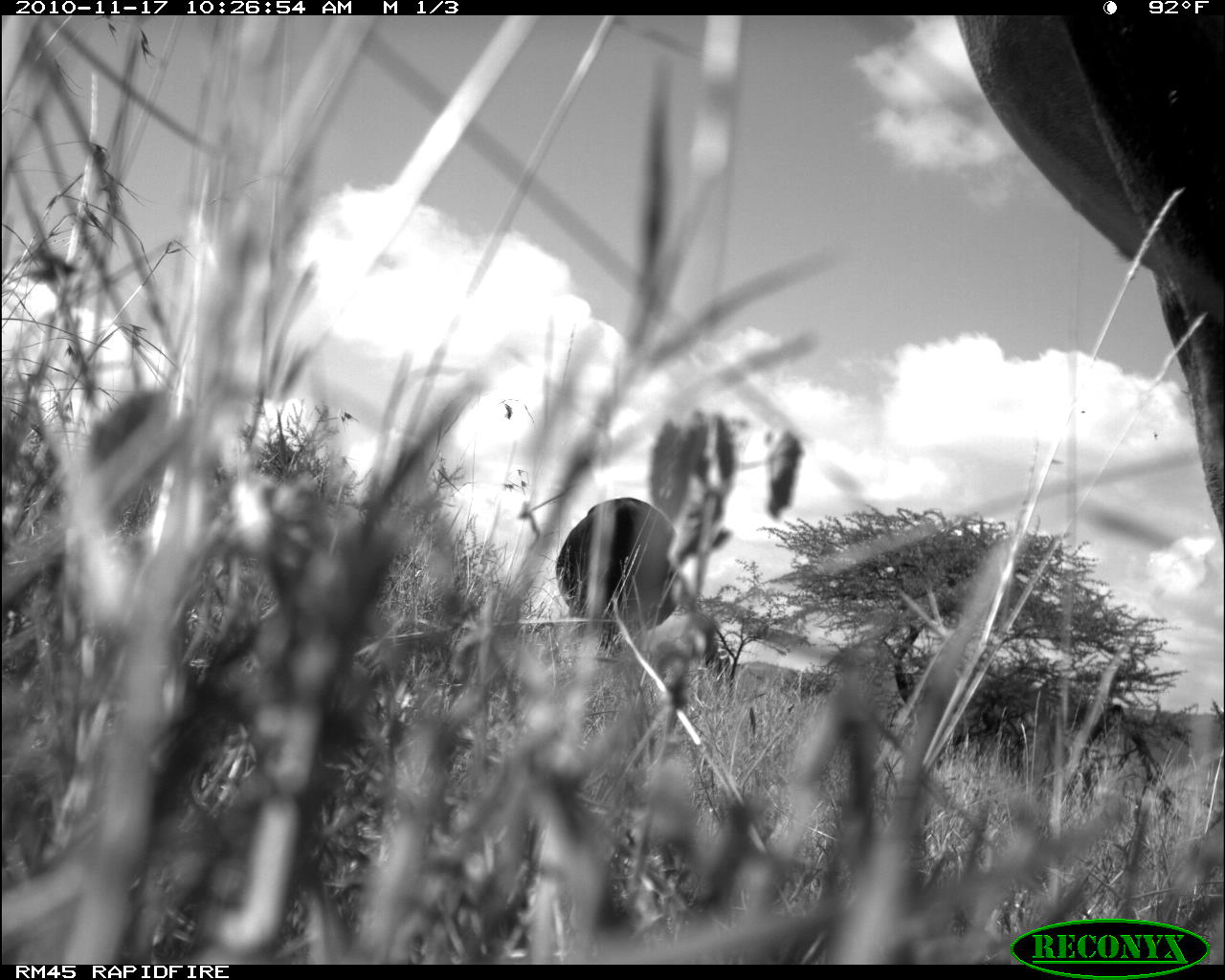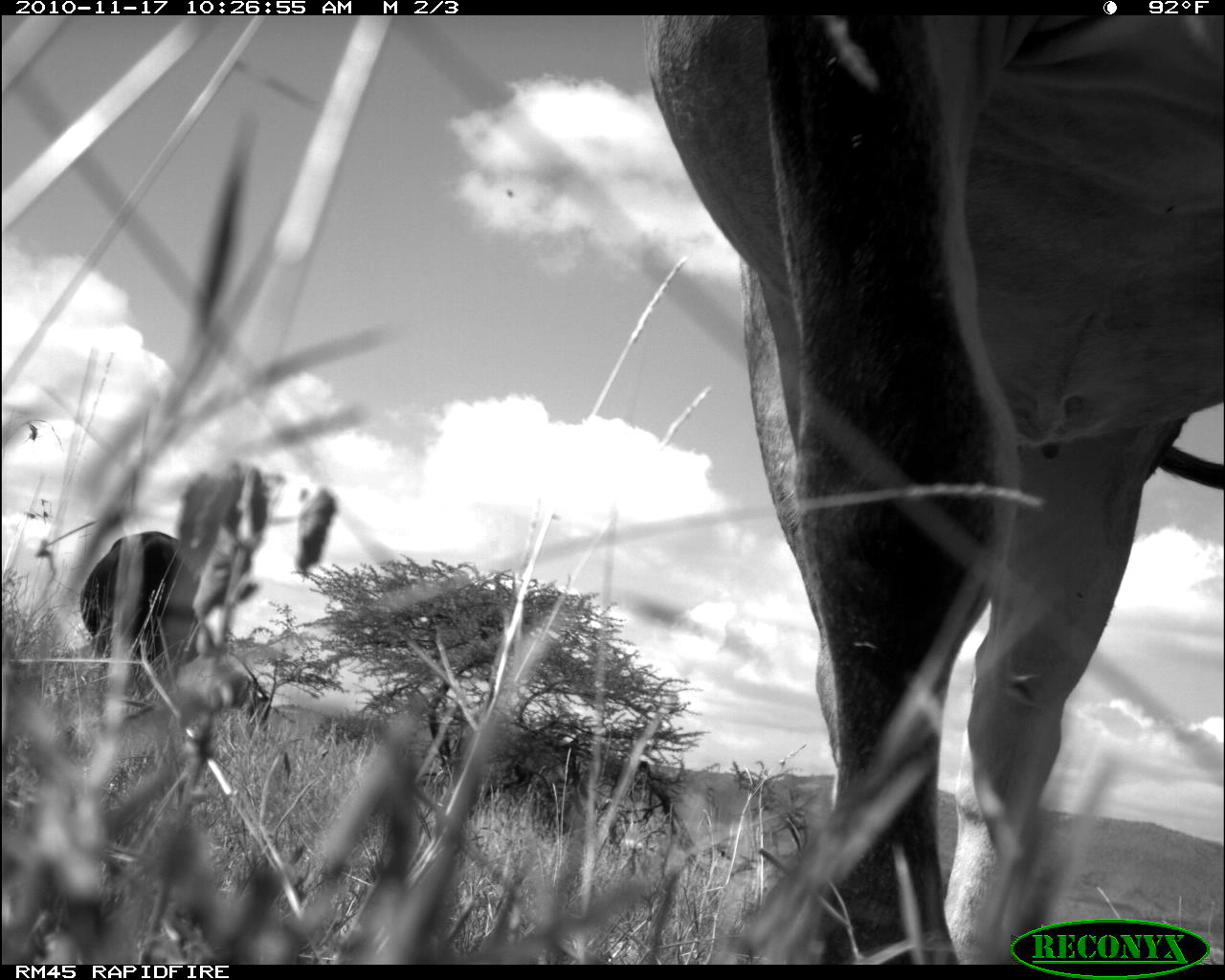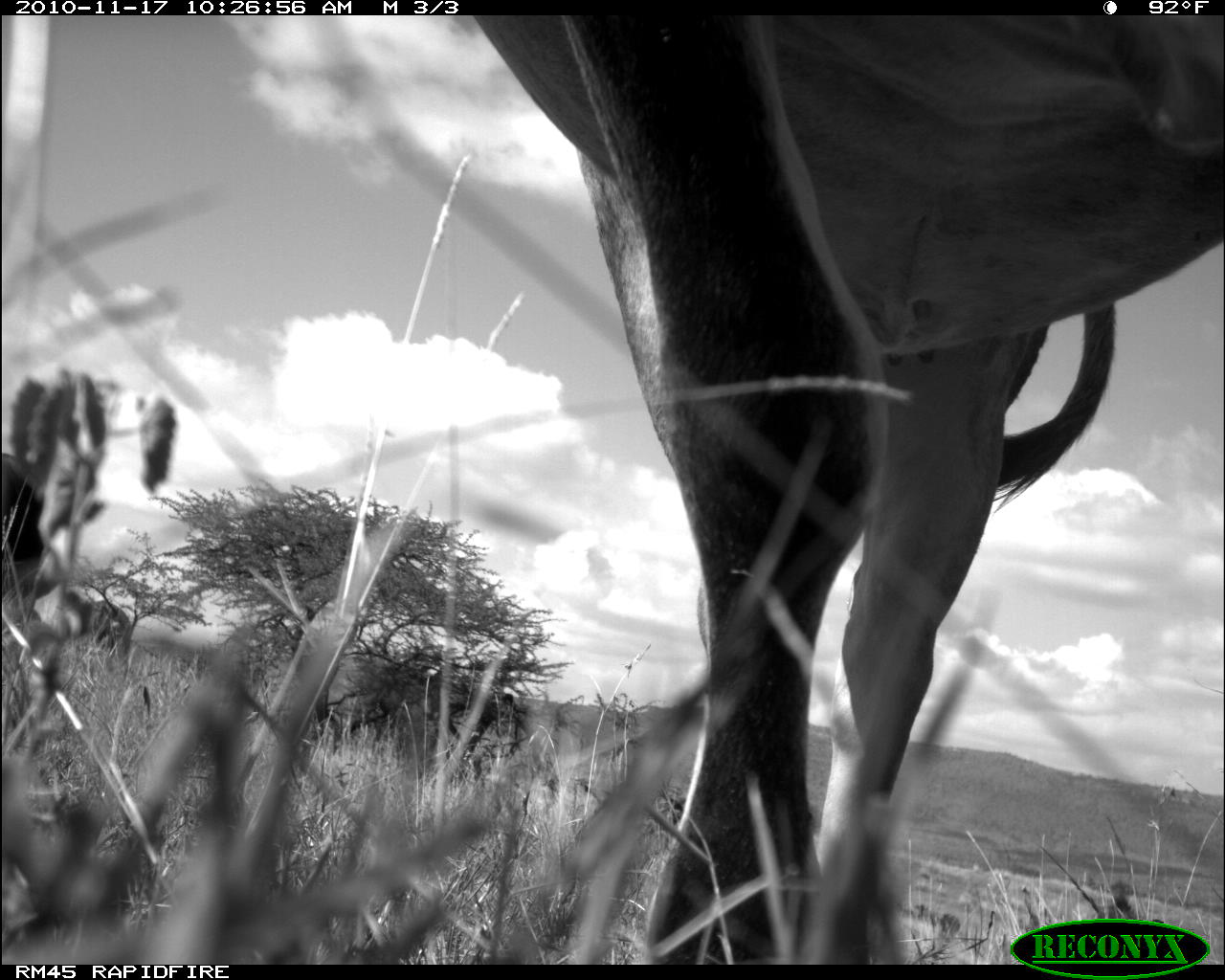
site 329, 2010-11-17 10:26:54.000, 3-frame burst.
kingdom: Animalia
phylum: Chordata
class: Mammalia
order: Artiodactyla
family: Bovidae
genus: Bos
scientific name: Bos taurus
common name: domestic cattle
Bos taurus (domestic cattle), count 2.